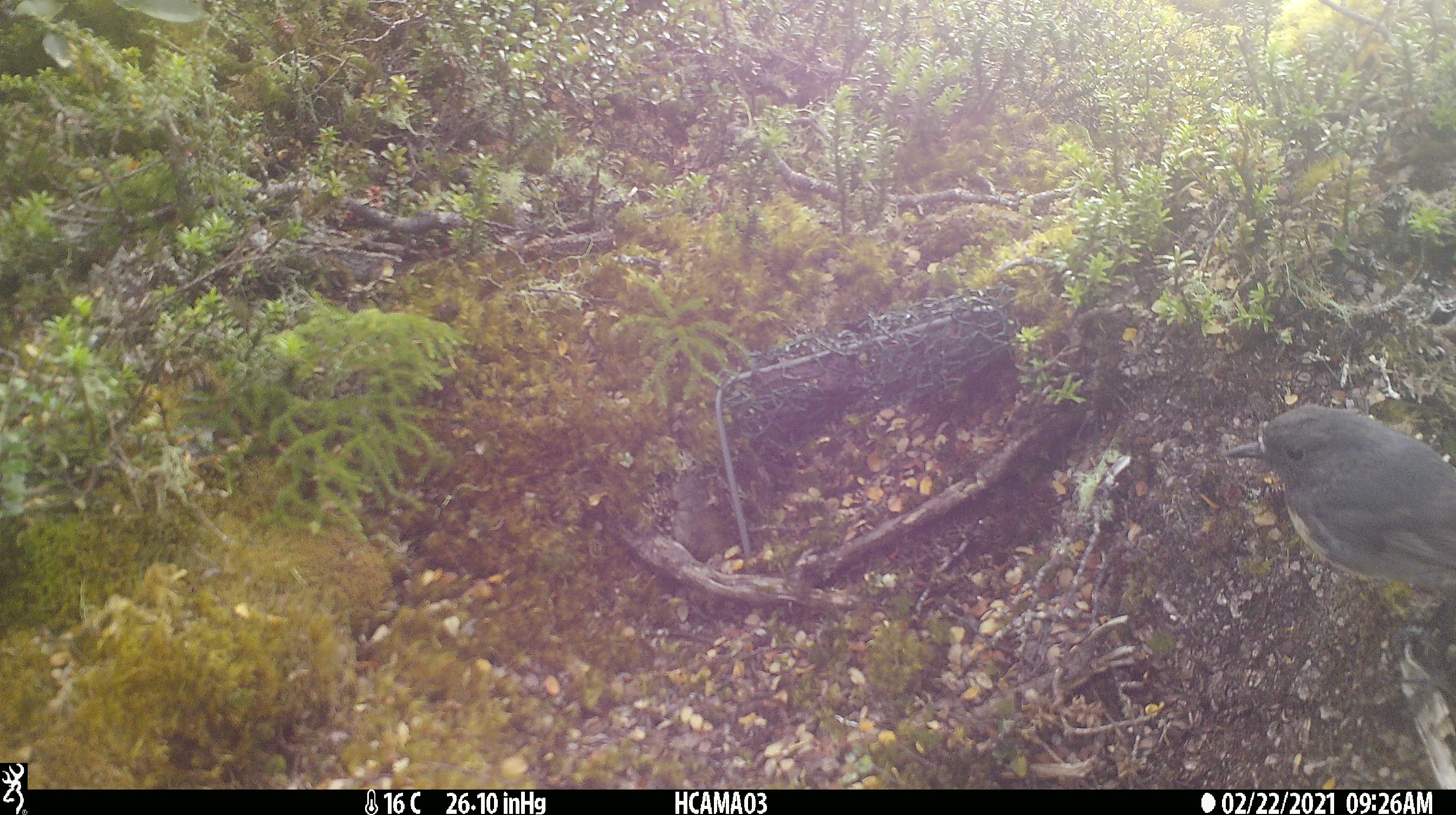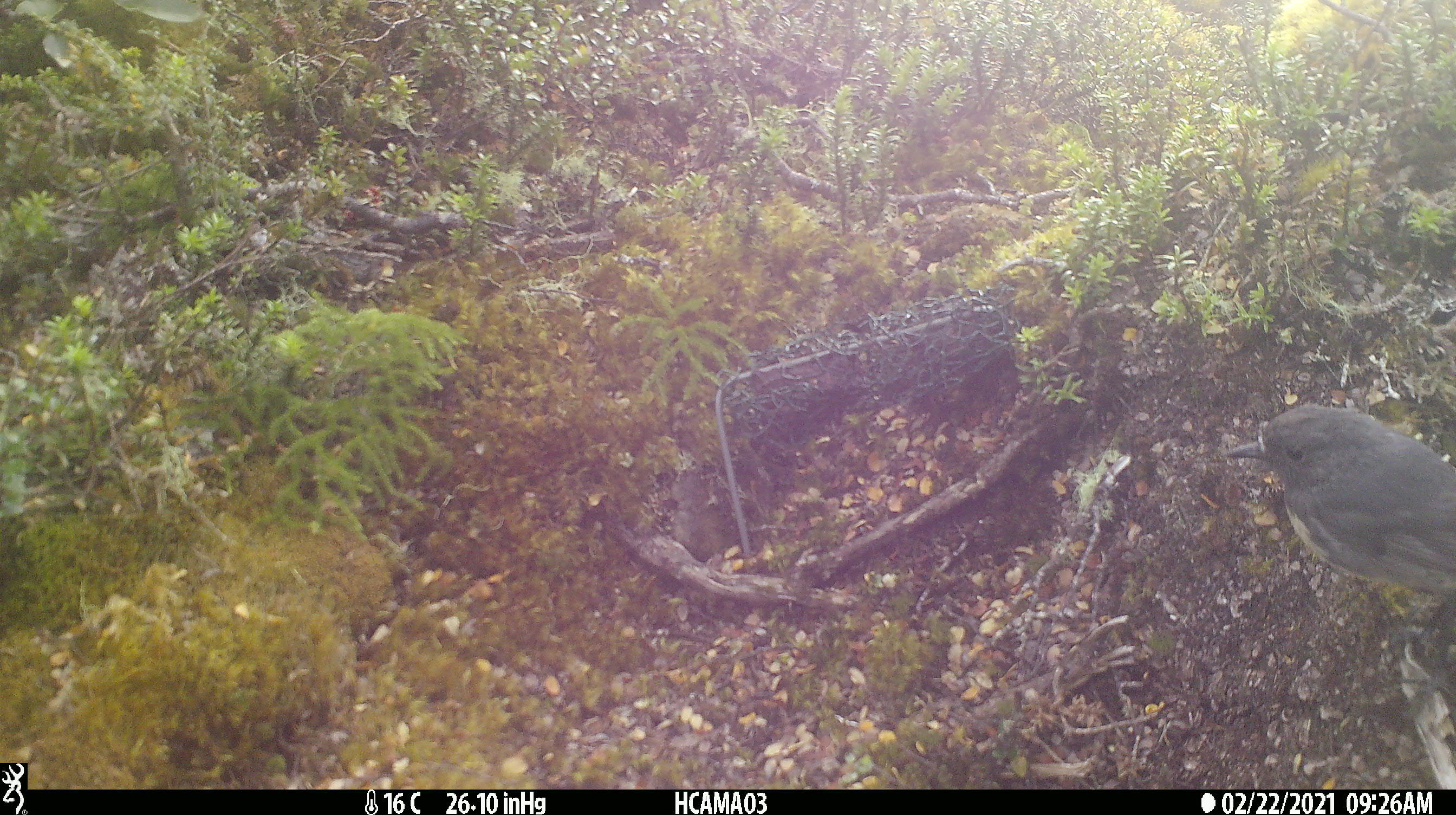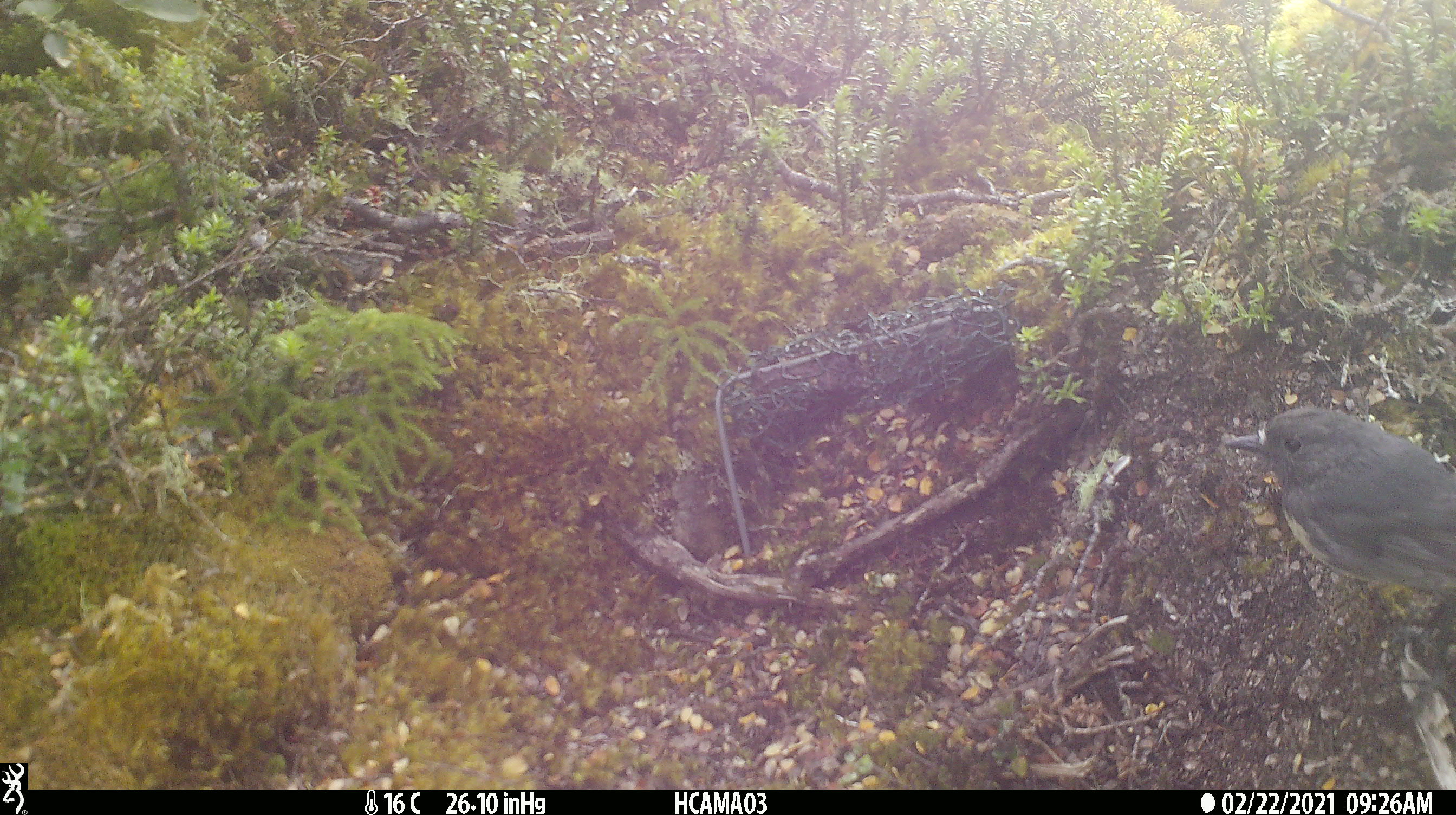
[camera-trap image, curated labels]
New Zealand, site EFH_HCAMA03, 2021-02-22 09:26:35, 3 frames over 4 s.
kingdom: Animalia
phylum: Chordata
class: Aves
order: Passeriformes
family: Petroicidae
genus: Petroica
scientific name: Petroica australis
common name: new zealand robin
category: robin